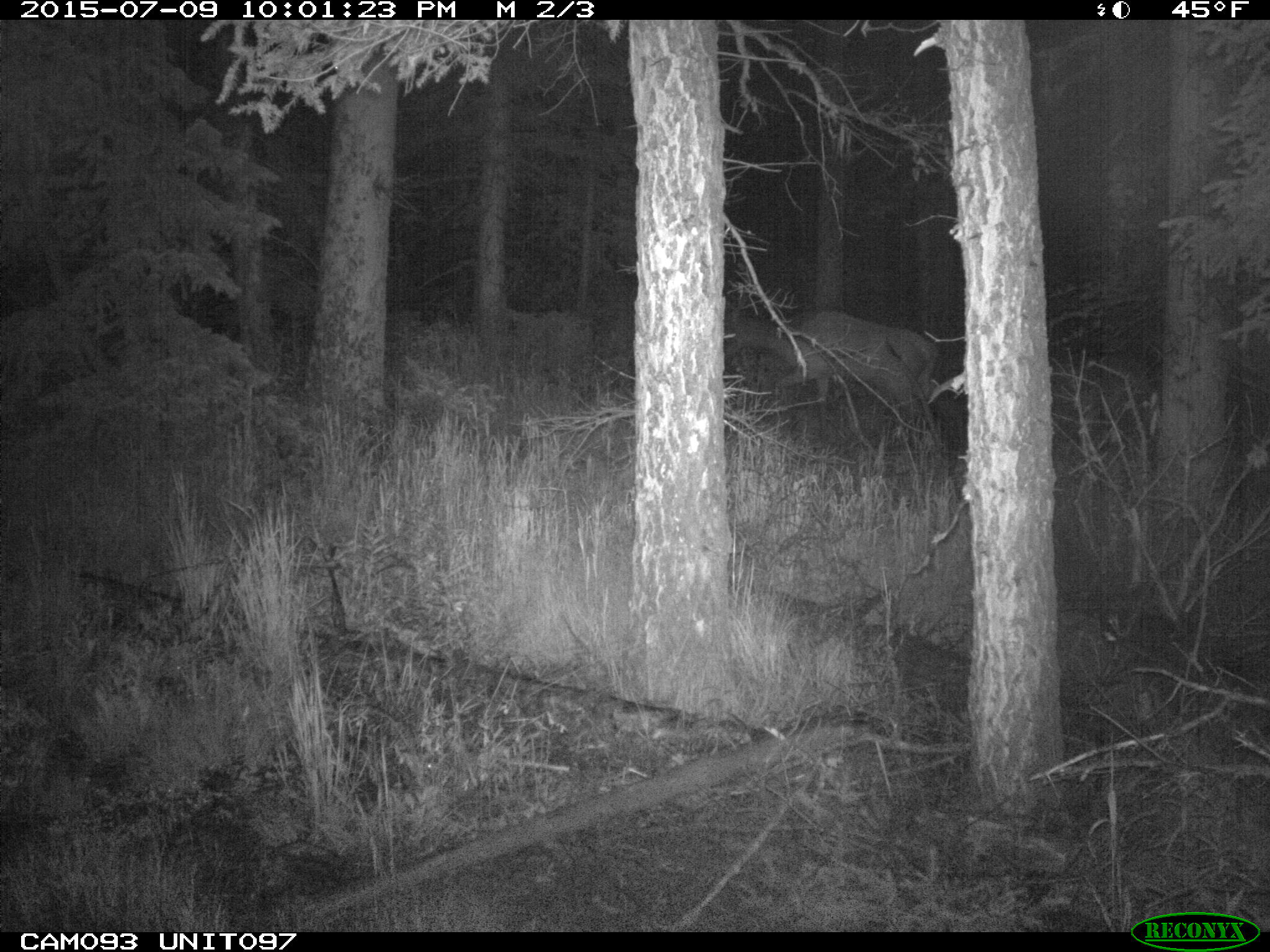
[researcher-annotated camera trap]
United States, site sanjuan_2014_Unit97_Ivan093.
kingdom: Animalia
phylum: Chordata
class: Mammalia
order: Artiodactyla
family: Cervidae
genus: Cervus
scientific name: Cervus elaphus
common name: red deer